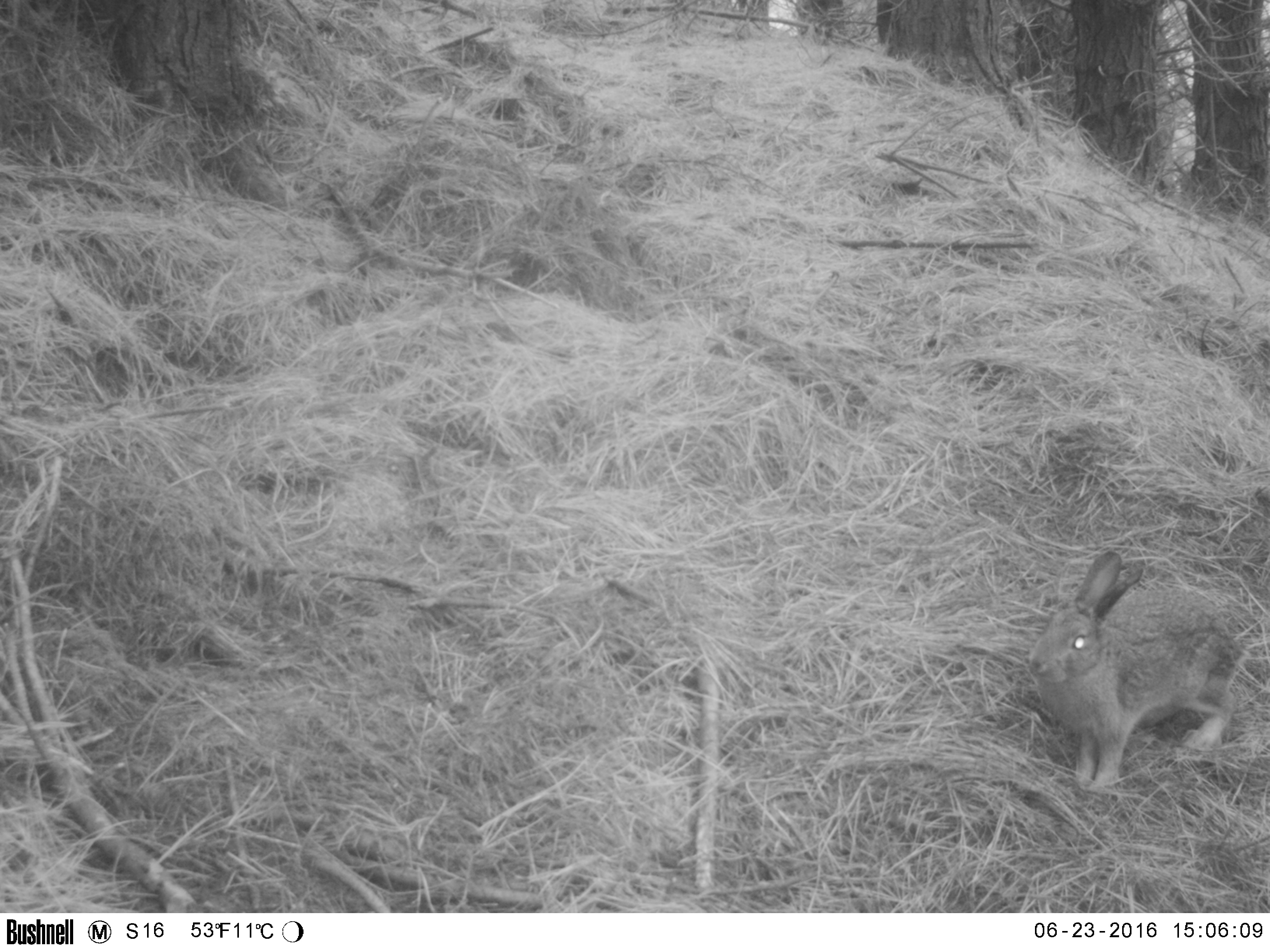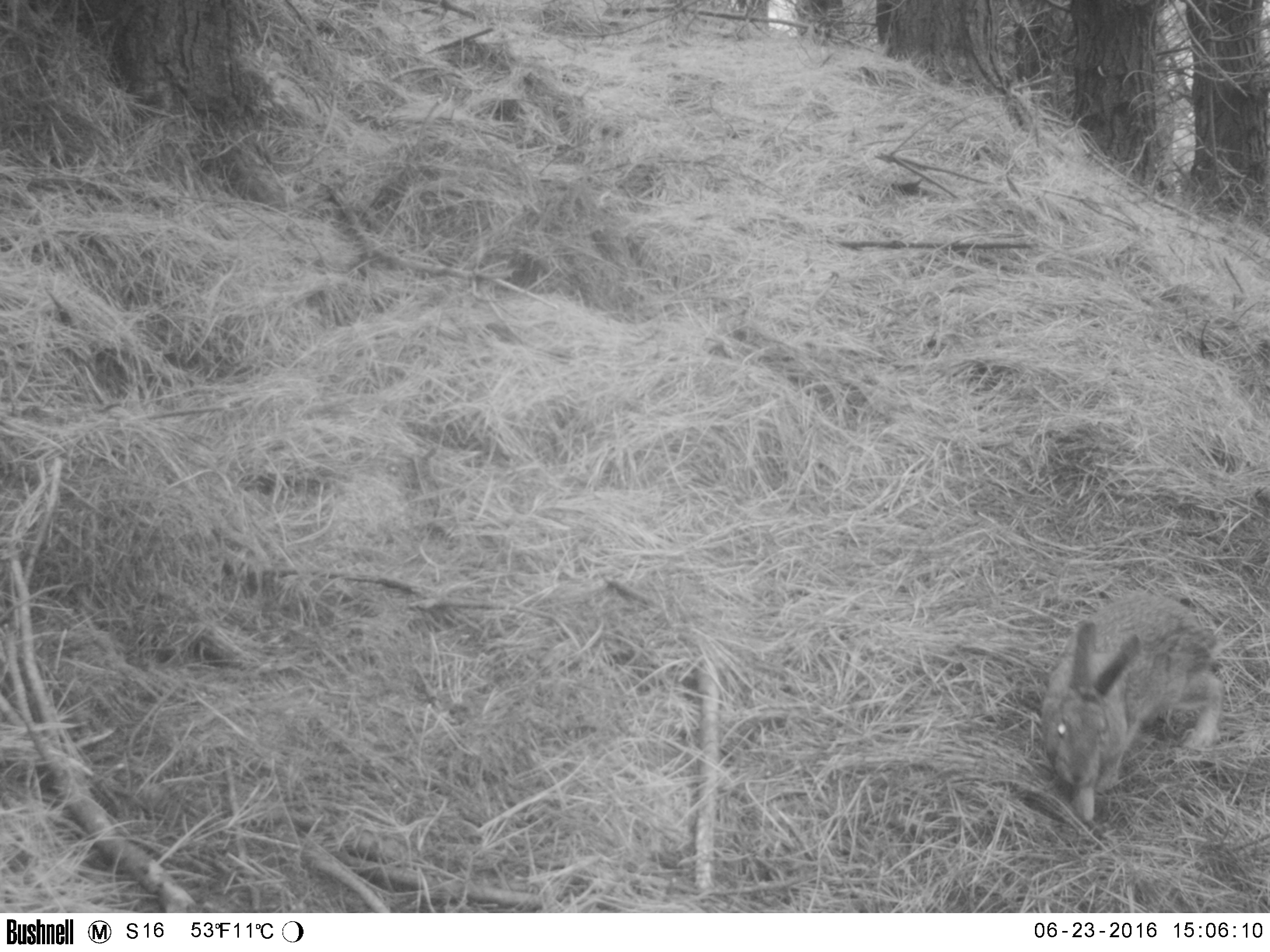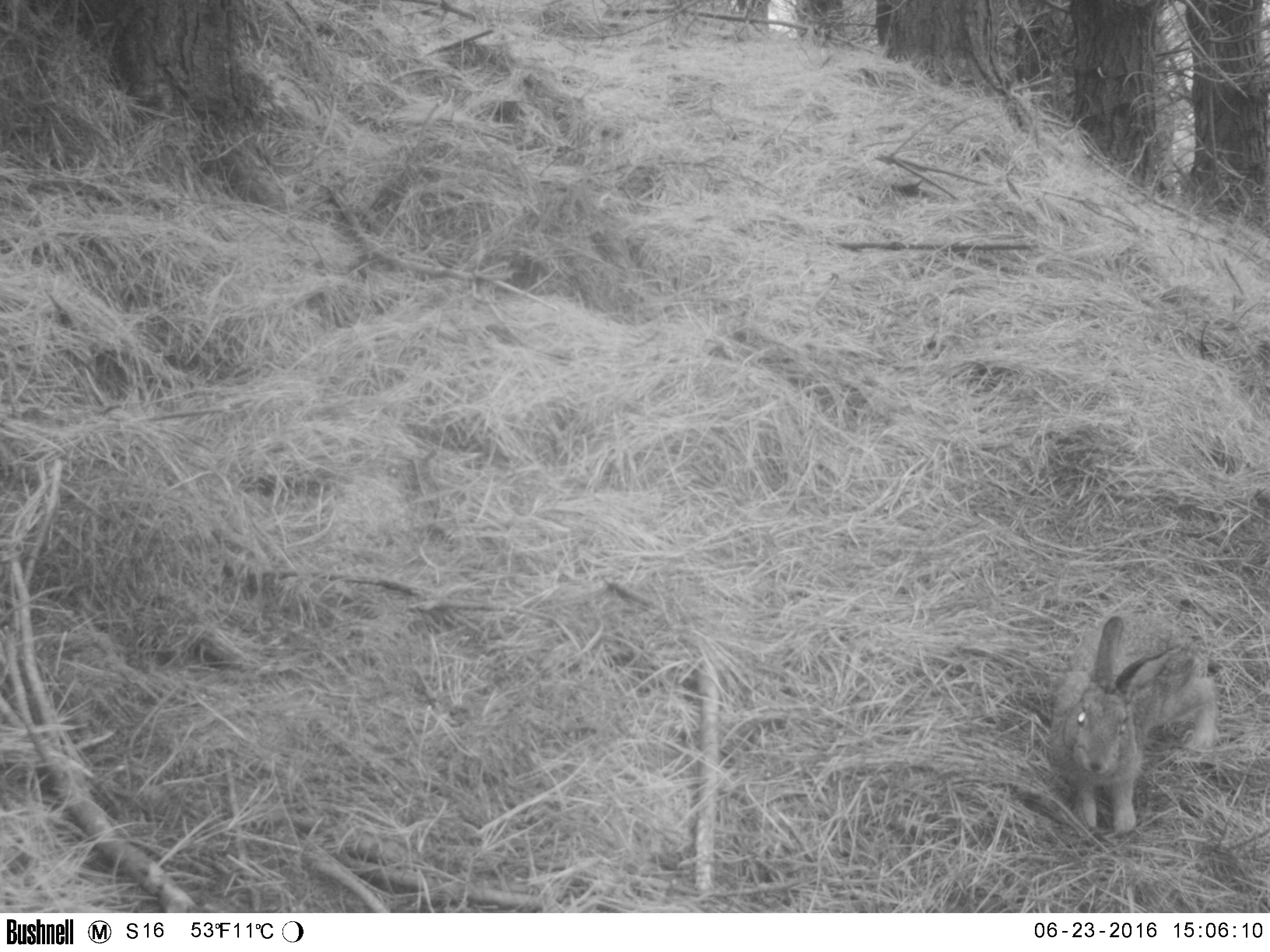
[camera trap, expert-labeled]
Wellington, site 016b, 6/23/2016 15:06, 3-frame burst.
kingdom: Animalia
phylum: Chordata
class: Mammalia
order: Lagomorpha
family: Leporidae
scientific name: Leporidae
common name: rabbit